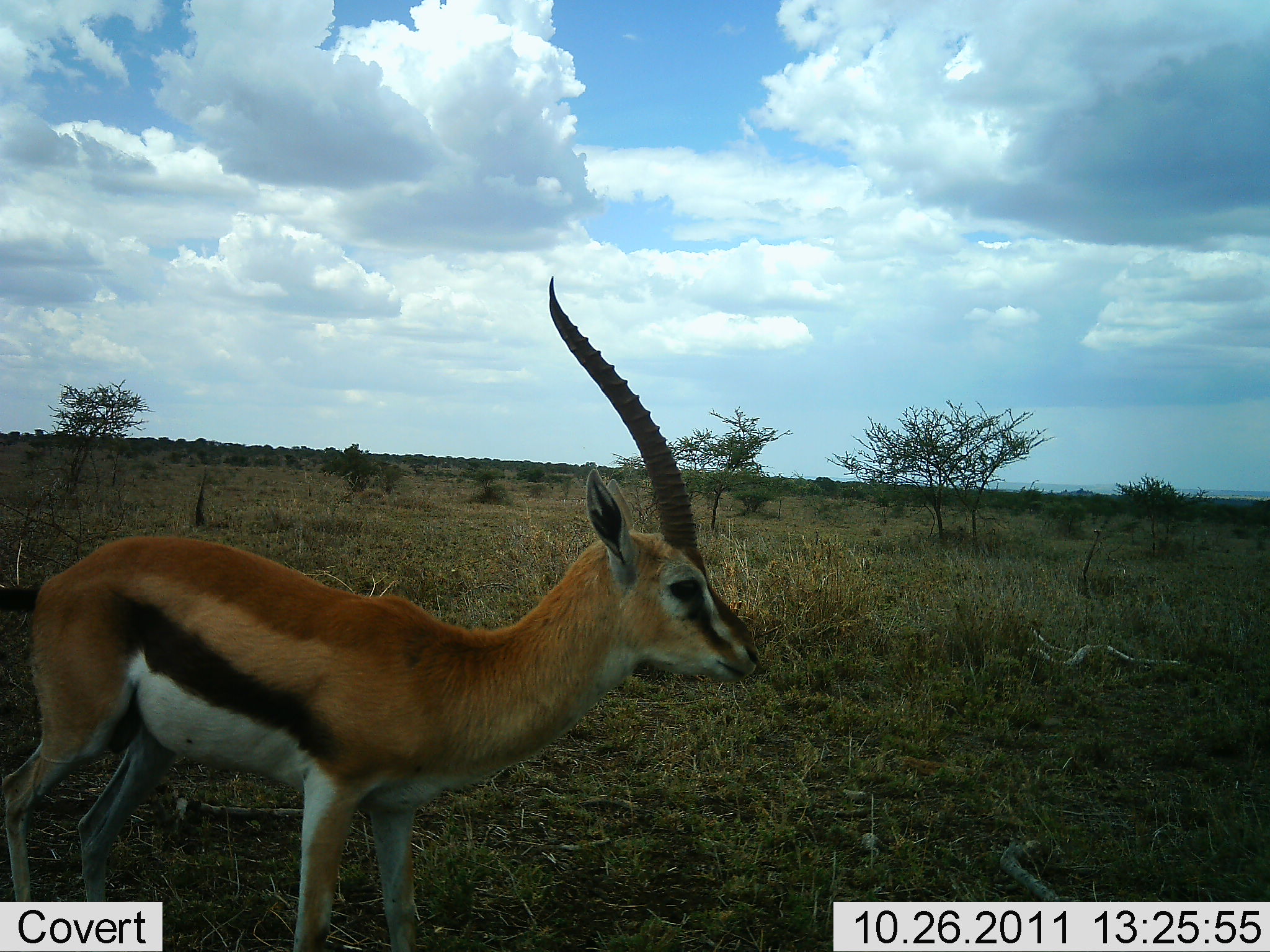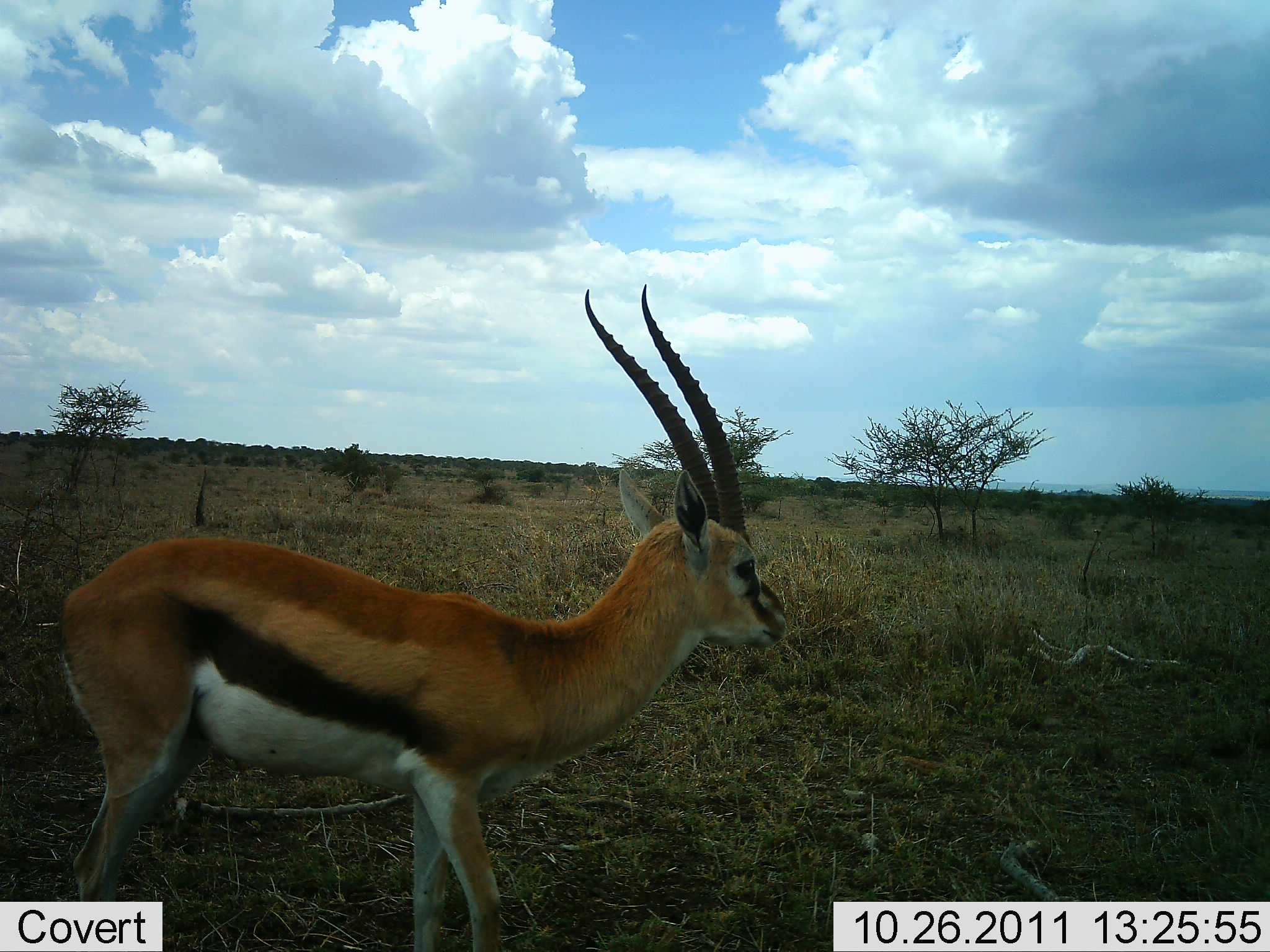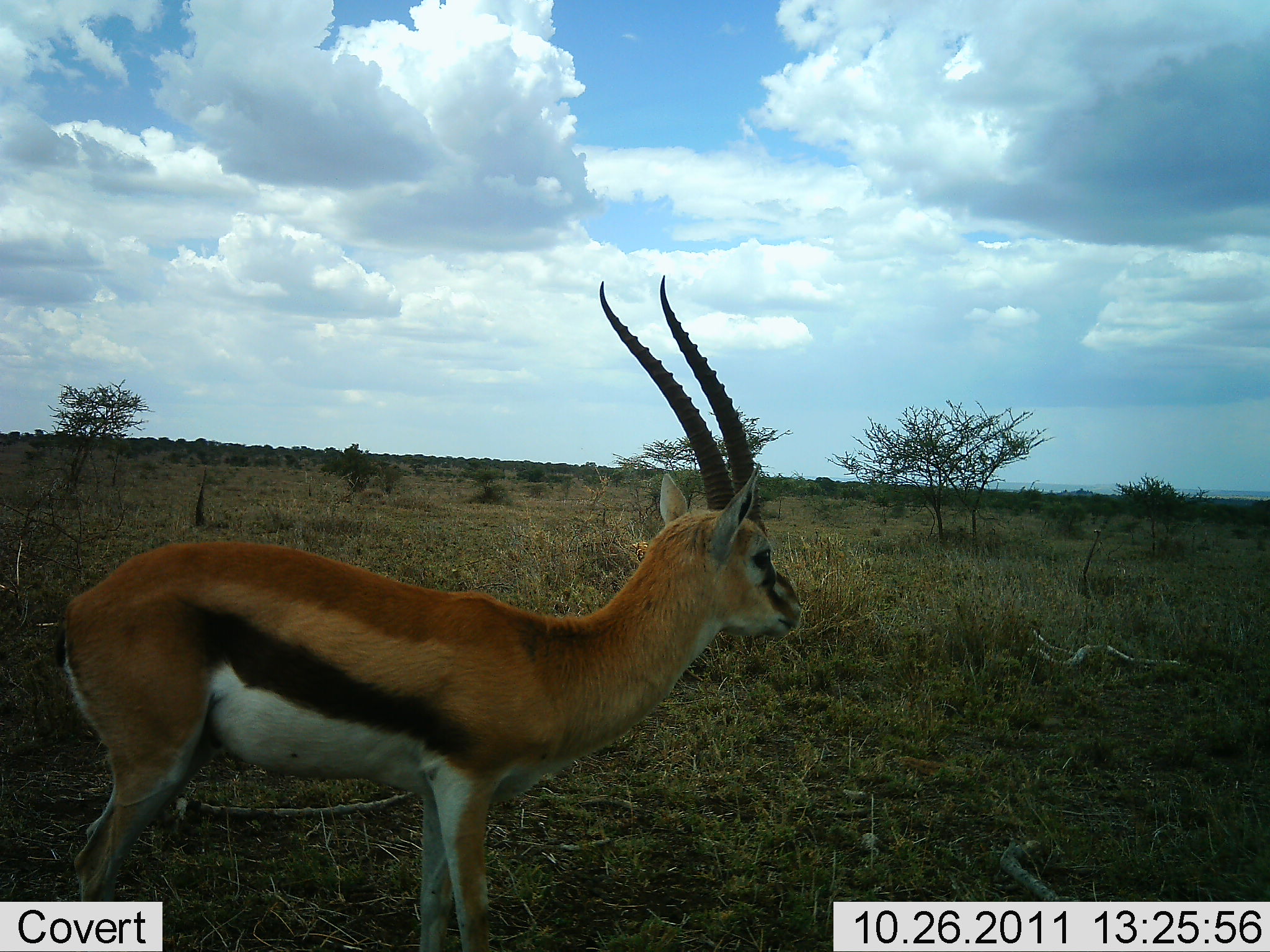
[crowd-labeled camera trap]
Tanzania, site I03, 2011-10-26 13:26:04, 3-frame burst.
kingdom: Animalia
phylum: Chordata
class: Mammalia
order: Artiodactyla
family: Bovidae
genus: Eudorcas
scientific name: Eudorcas thomsonii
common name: thomson's gazelle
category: gazellethomsons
Gazellethomsons (thomson's gazelle) (Eudorcas thomsonii), count 1. Behavior (volunteer vote fractions): standing 86%, resting 0%, moving 14%, interacting 0%. Young present (vote fraction): 0%. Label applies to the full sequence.